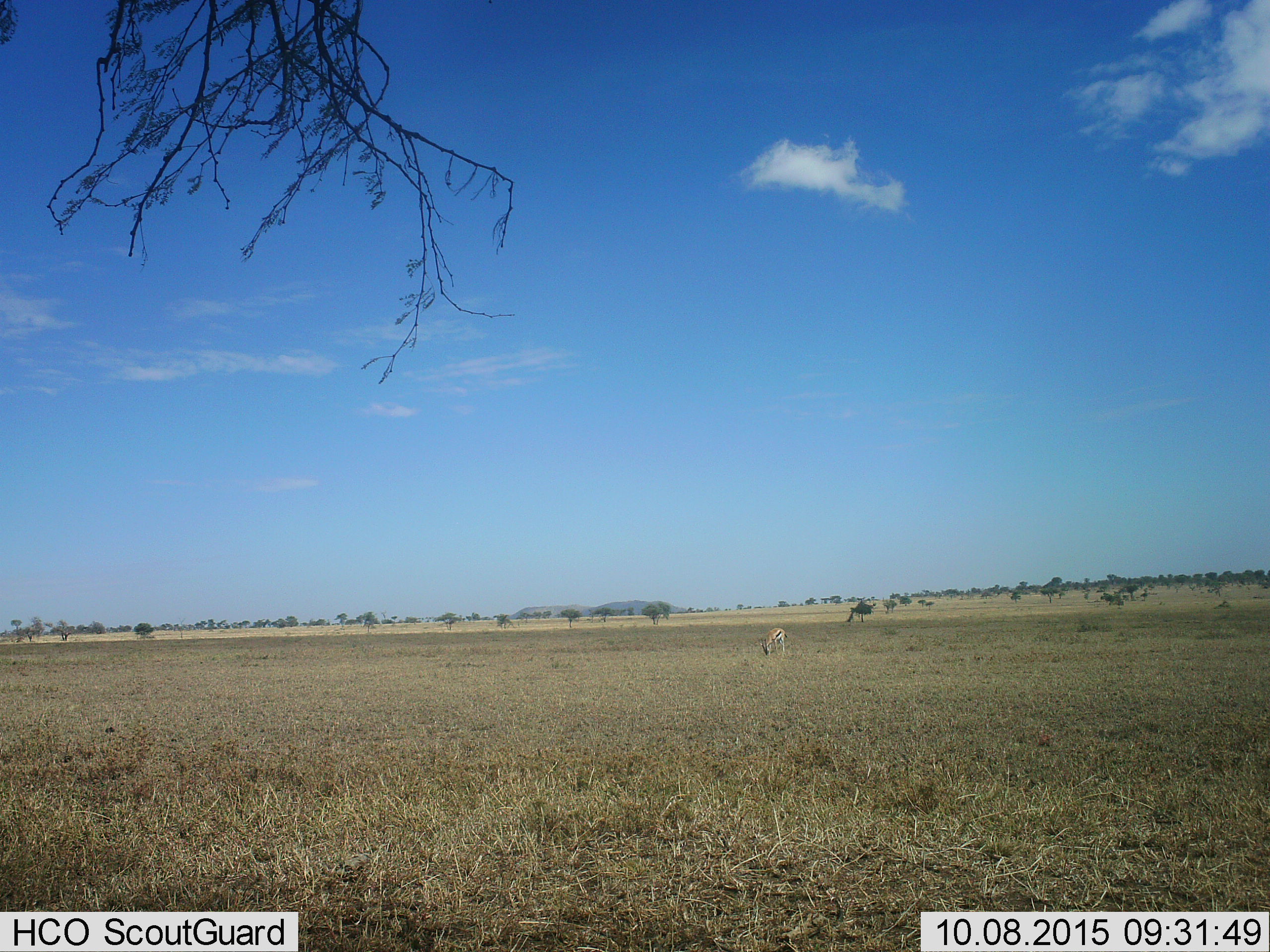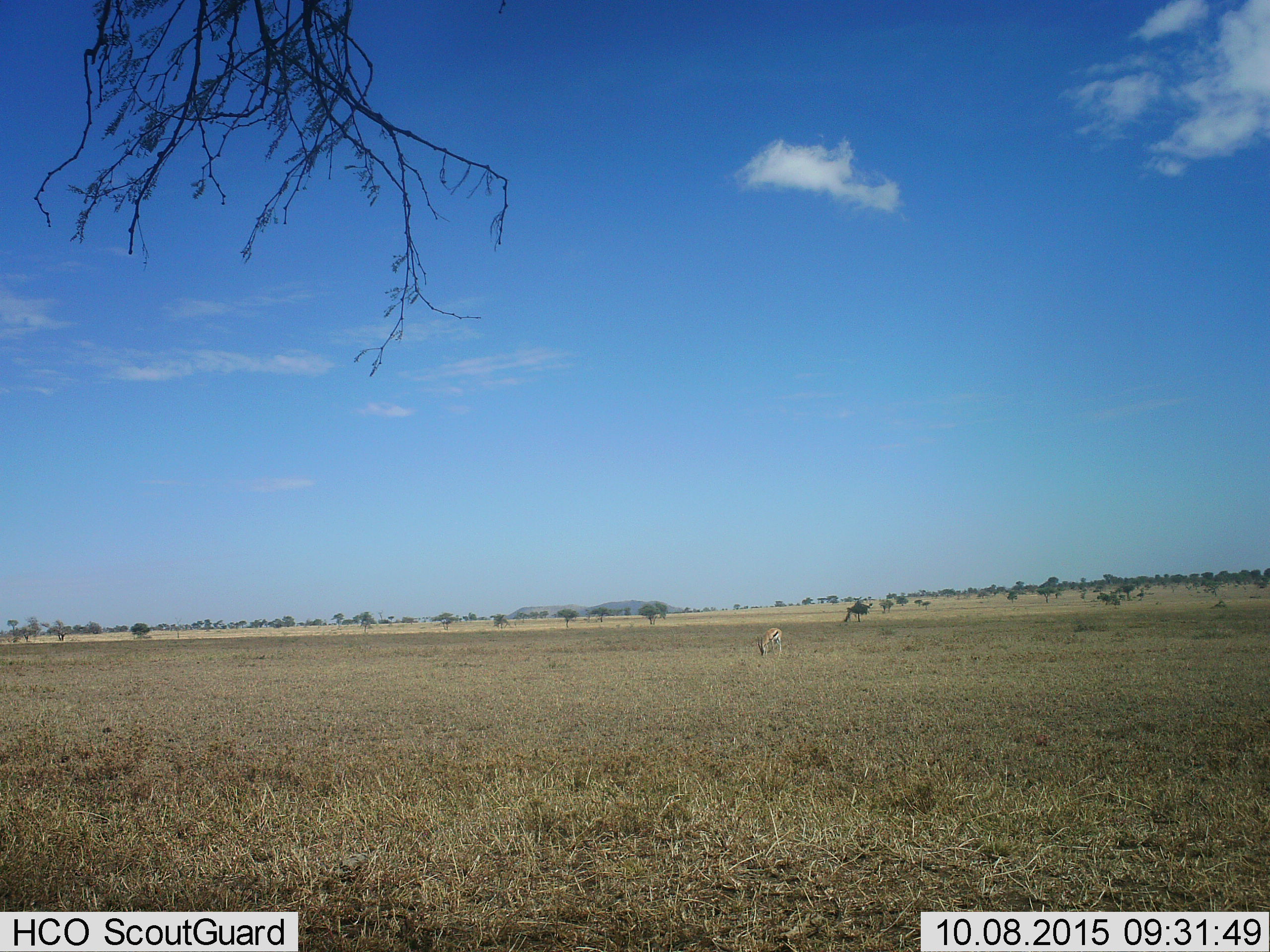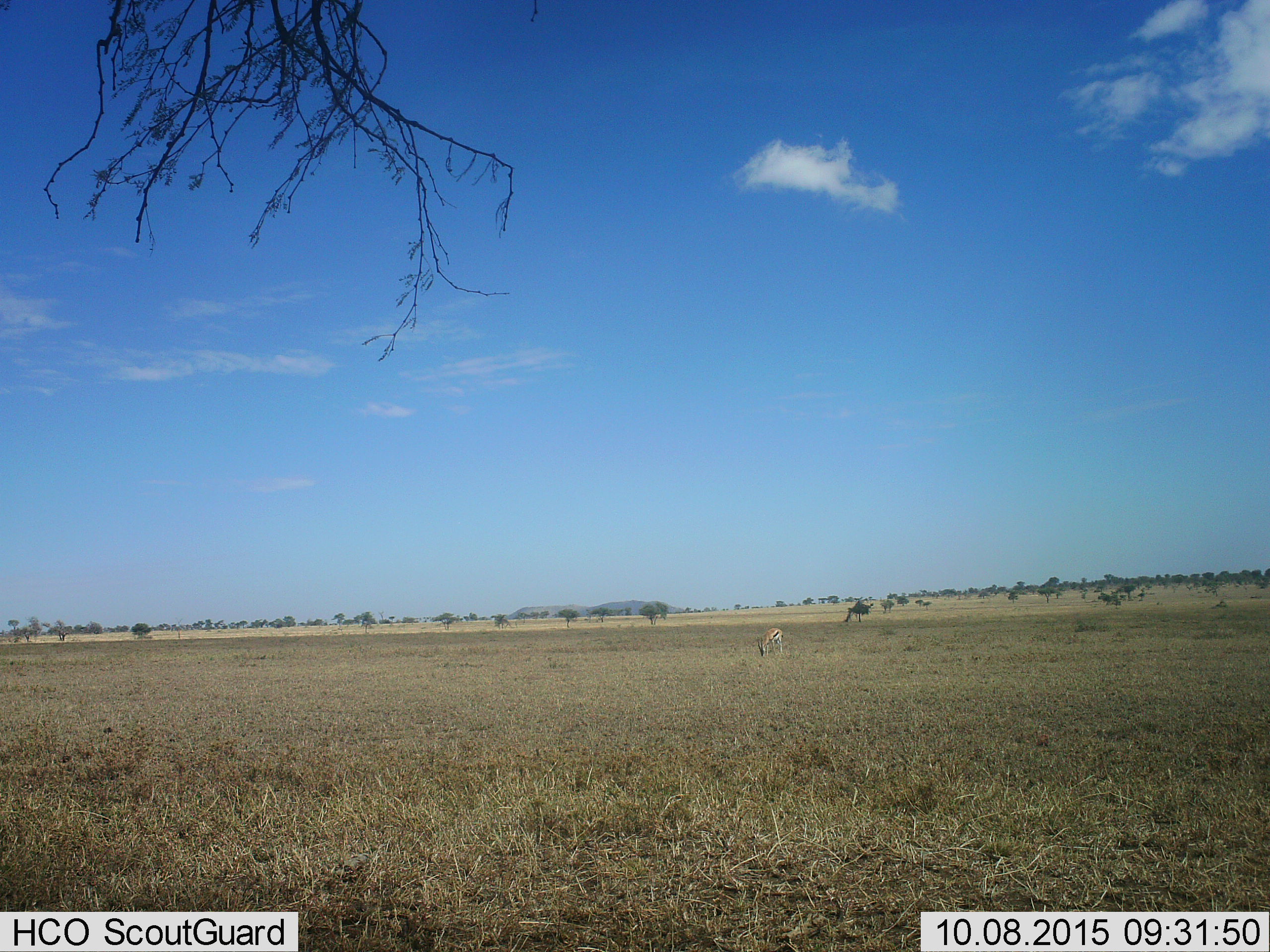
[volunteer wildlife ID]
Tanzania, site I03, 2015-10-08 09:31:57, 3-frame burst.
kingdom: Animalia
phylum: Chordata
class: Mammalia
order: Artiodactyla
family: Bovidae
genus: Eudorcas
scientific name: Eudorcas thomsonii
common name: thomson's gazelle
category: gazellethomsons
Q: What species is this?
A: Gazellethomsons (thomson's gazelle) (Eudorcas thomsonii).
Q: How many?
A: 1.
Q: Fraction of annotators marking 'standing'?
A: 10%.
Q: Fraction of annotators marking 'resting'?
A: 0%.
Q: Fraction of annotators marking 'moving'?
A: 0%.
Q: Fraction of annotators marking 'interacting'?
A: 0%.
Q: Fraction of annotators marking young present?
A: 0%.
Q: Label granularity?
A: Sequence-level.